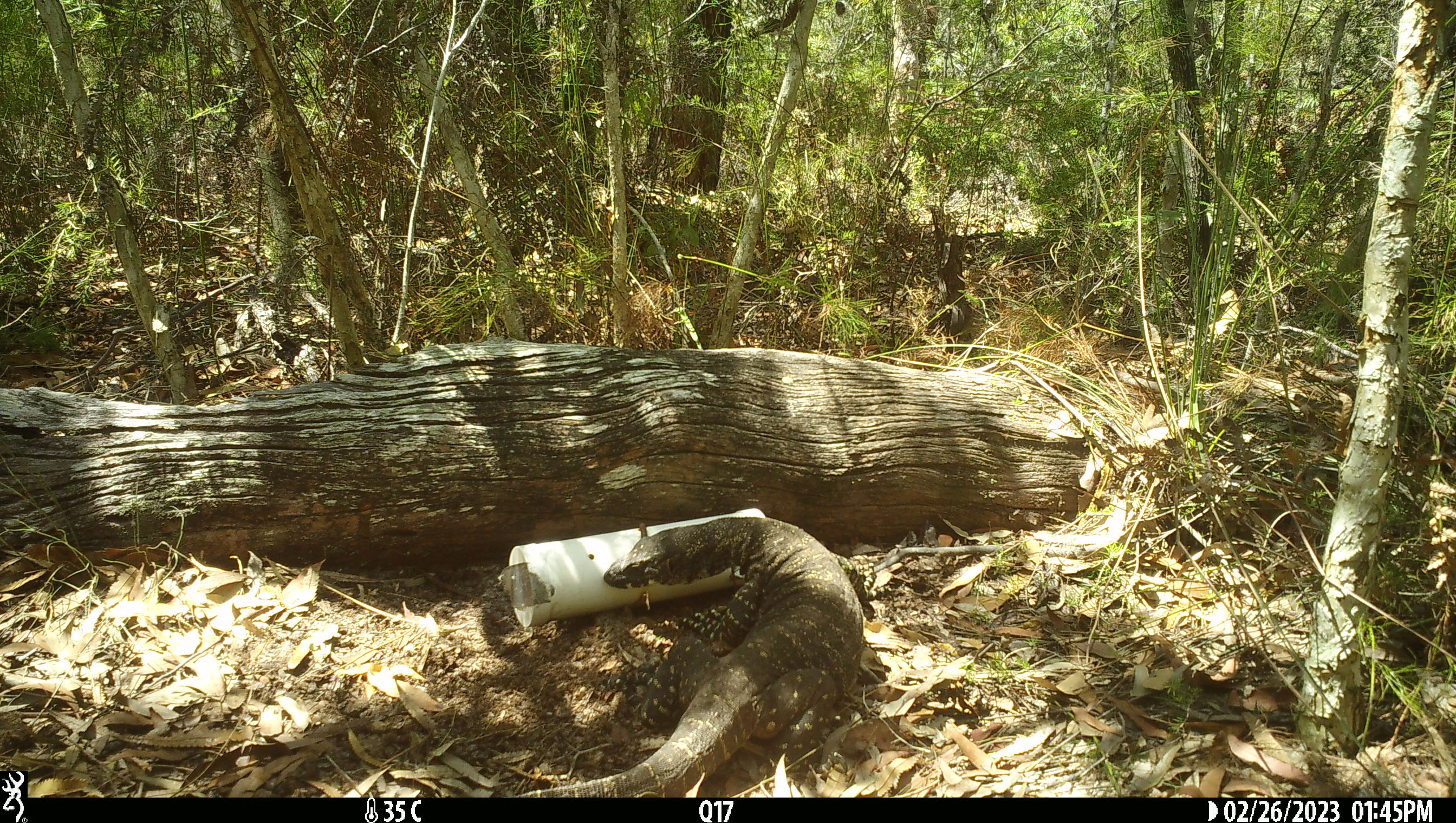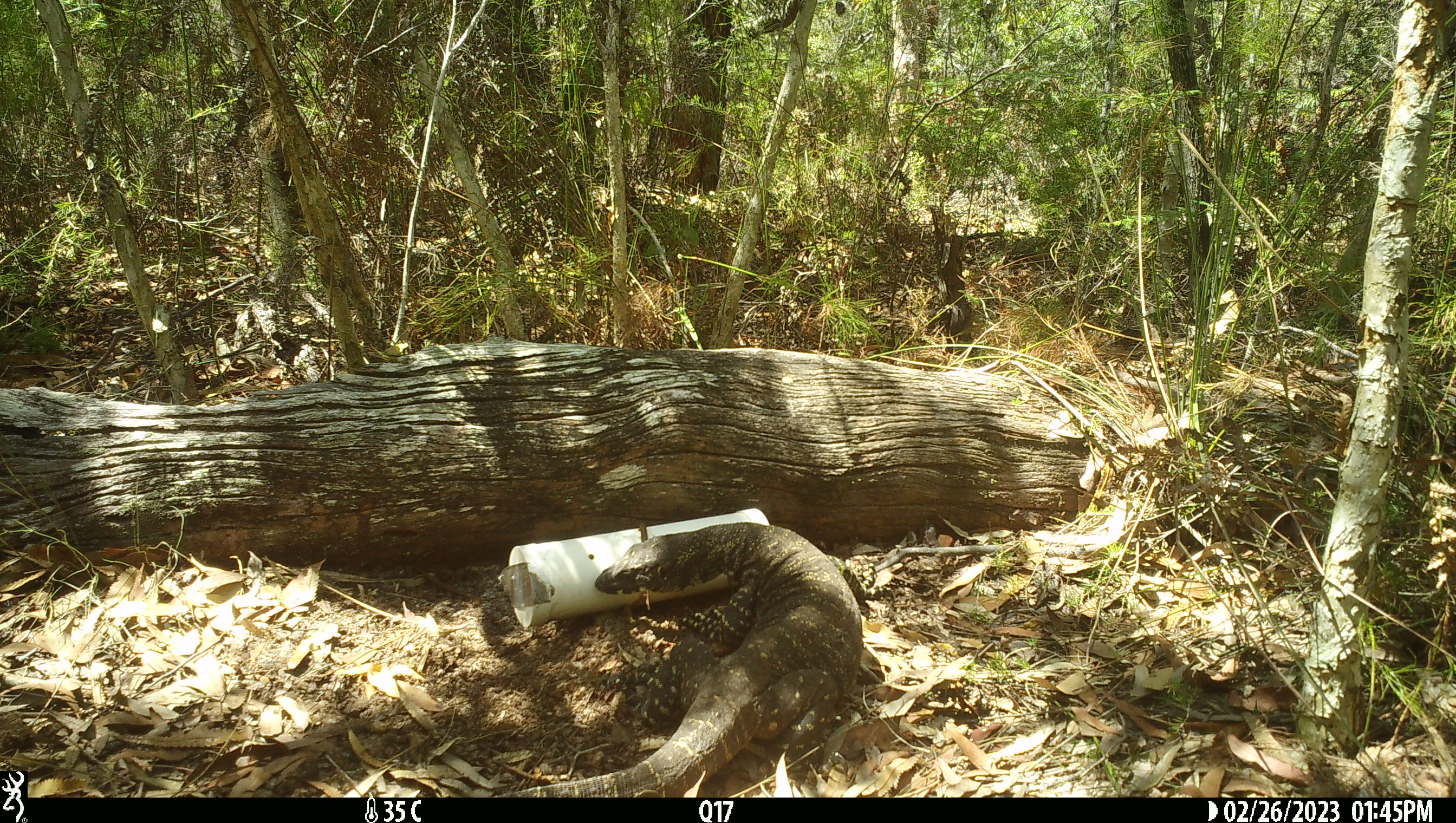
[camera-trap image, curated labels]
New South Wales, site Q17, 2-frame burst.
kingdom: Animalia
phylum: Chordata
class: Reptilia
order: Squamata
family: Varanidae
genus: Varanus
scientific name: Varanus varius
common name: lace monitor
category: goanna